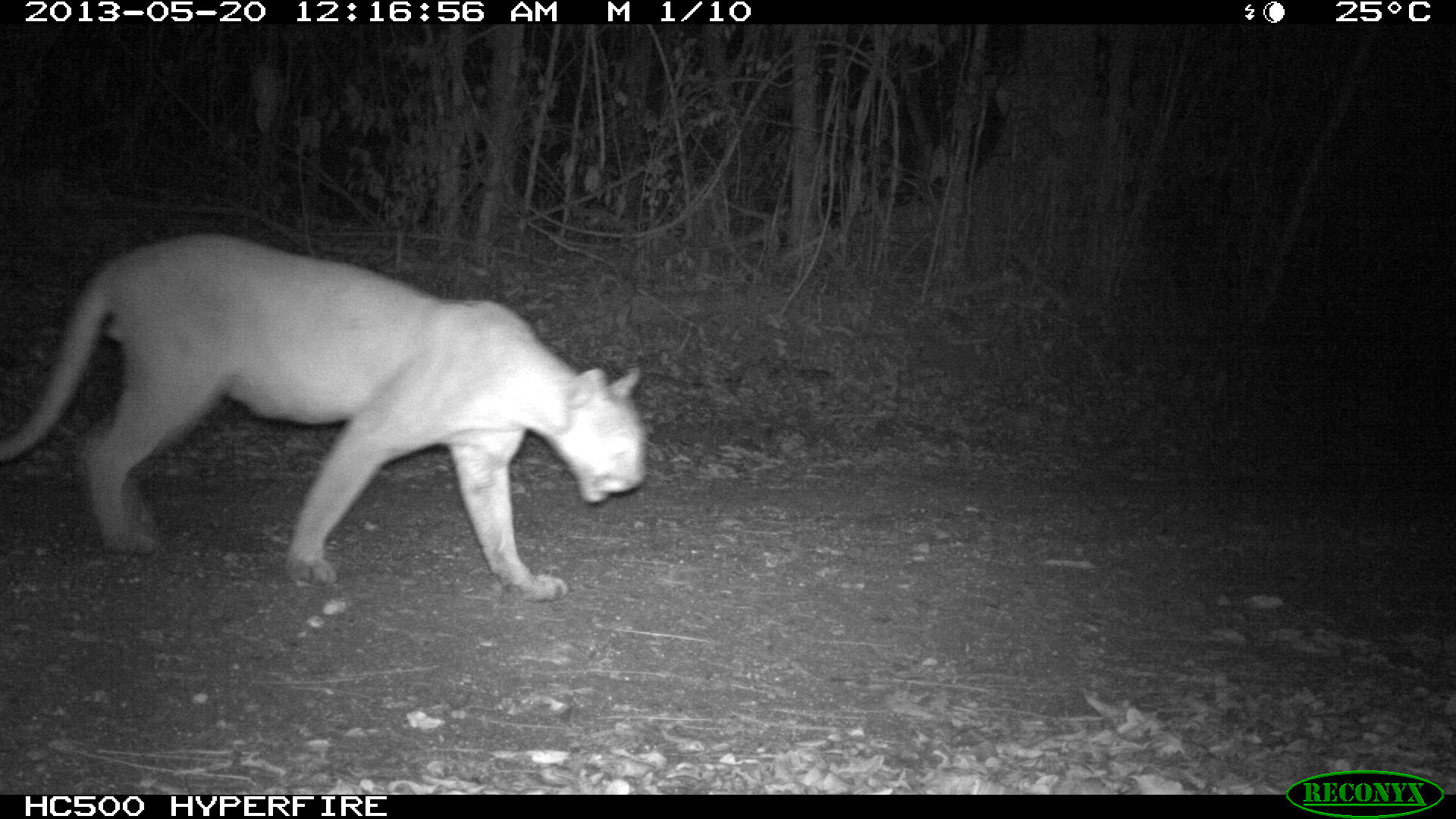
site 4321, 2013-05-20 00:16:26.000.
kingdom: Animalia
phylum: Chordata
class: Mammalia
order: Carnivora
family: Felidae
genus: Puma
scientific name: Puma concolor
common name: mountain lion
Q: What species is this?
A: Puma concolor (mountain lion).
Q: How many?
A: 1.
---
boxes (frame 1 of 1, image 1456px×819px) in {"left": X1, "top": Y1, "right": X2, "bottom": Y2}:
puma concolor: {"left": 0, "top": 232, "right": 648, "bottom": 601}